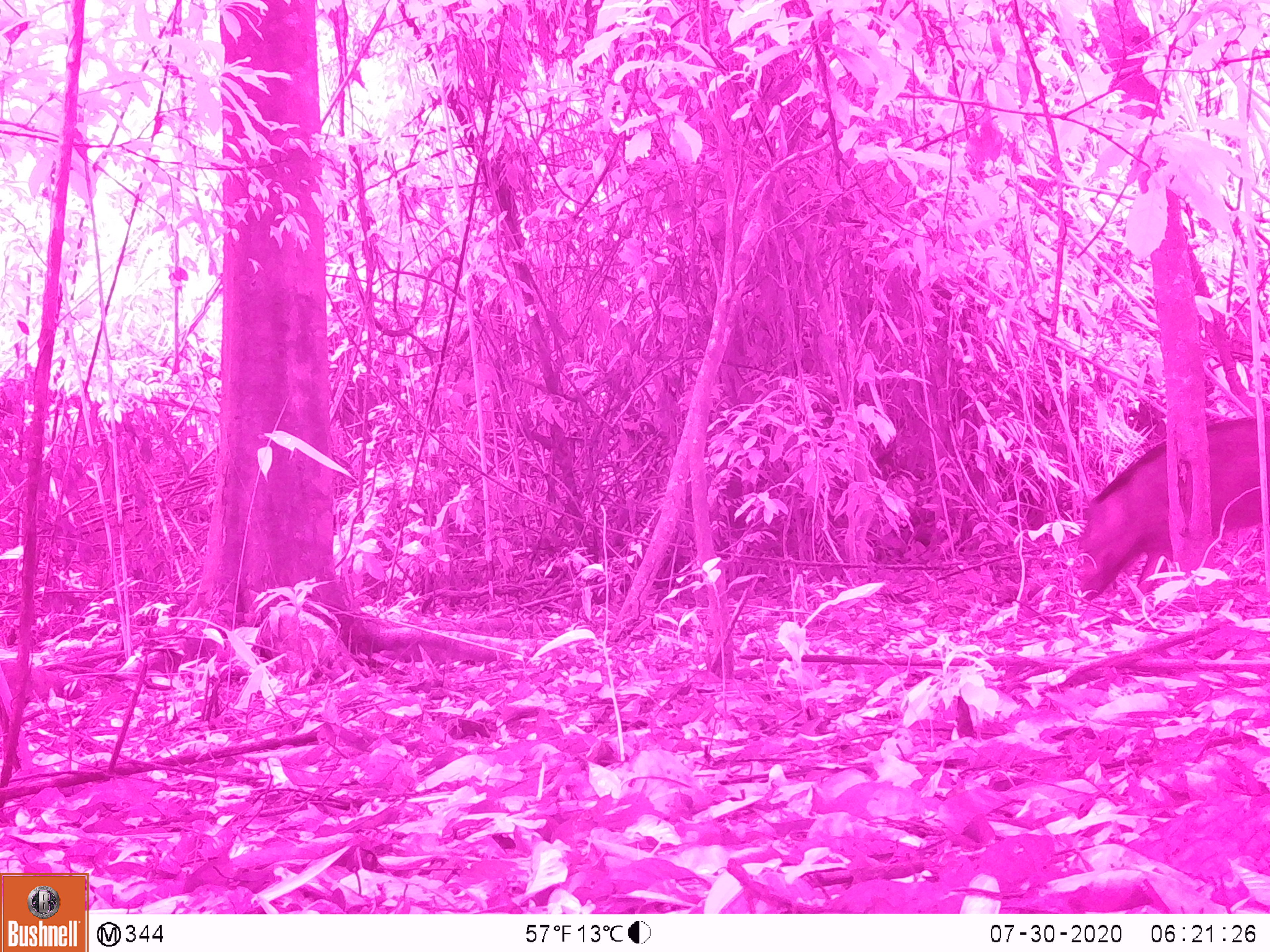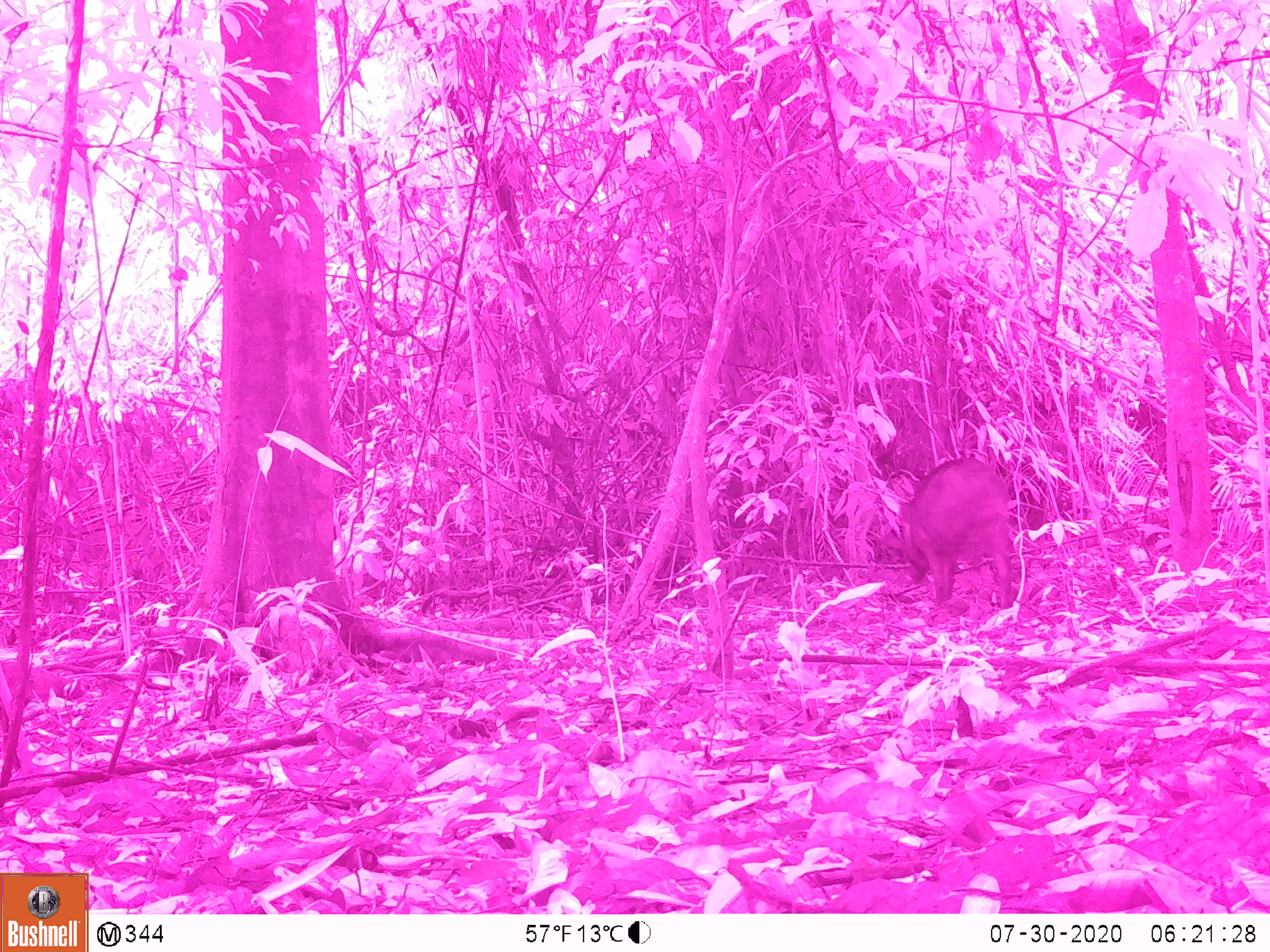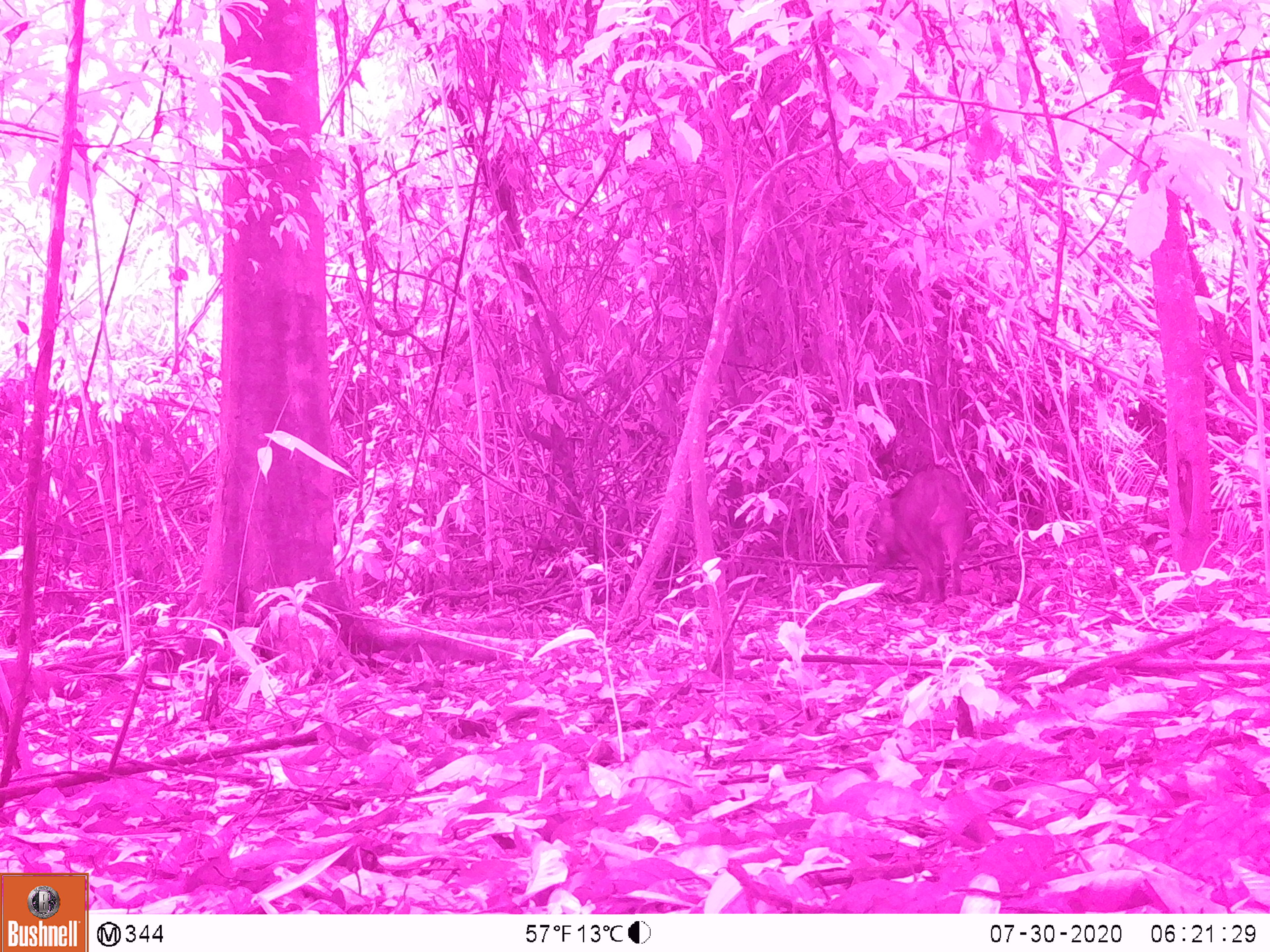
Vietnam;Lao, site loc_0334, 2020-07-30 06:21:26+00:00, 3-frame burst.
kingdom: Animalia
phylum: Chordata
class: Mammalia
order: Artiodactyla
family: Suidae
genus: Sus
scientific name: Sus scrofa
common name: eurasian wild pig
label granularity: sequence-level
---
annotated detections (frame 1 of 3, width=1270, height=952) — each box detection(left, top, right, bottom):
eurasian wild pig: detection(1067, 412, 1270, 605)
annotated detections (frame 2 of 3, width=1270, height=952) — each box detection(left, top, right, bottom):
eurasian wild pig: detection(897, 457, 1014, 612)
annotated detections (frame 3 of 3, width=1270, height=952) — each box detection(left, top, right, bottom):
eurasian wild pig: detection(867, 467, 967, 602)